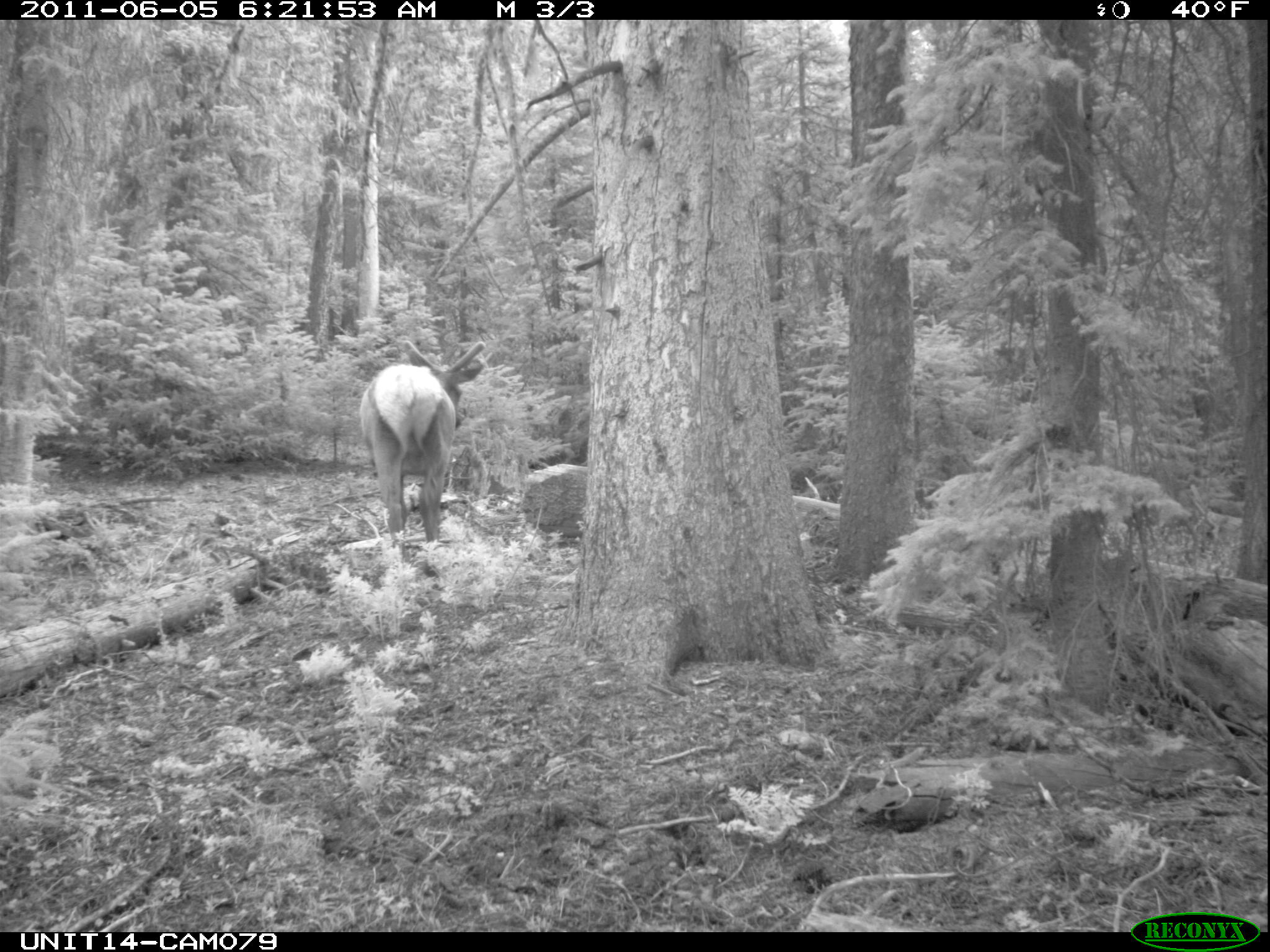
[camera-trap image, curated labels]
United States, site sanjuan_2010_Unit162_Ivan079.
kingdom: Animalia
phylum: Chordata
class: Mammalia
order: Artiodactyla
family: Cervidae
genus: Cervus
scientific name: Cervus elaphus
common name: red deer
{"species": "Cervus elaphus (red deer)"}